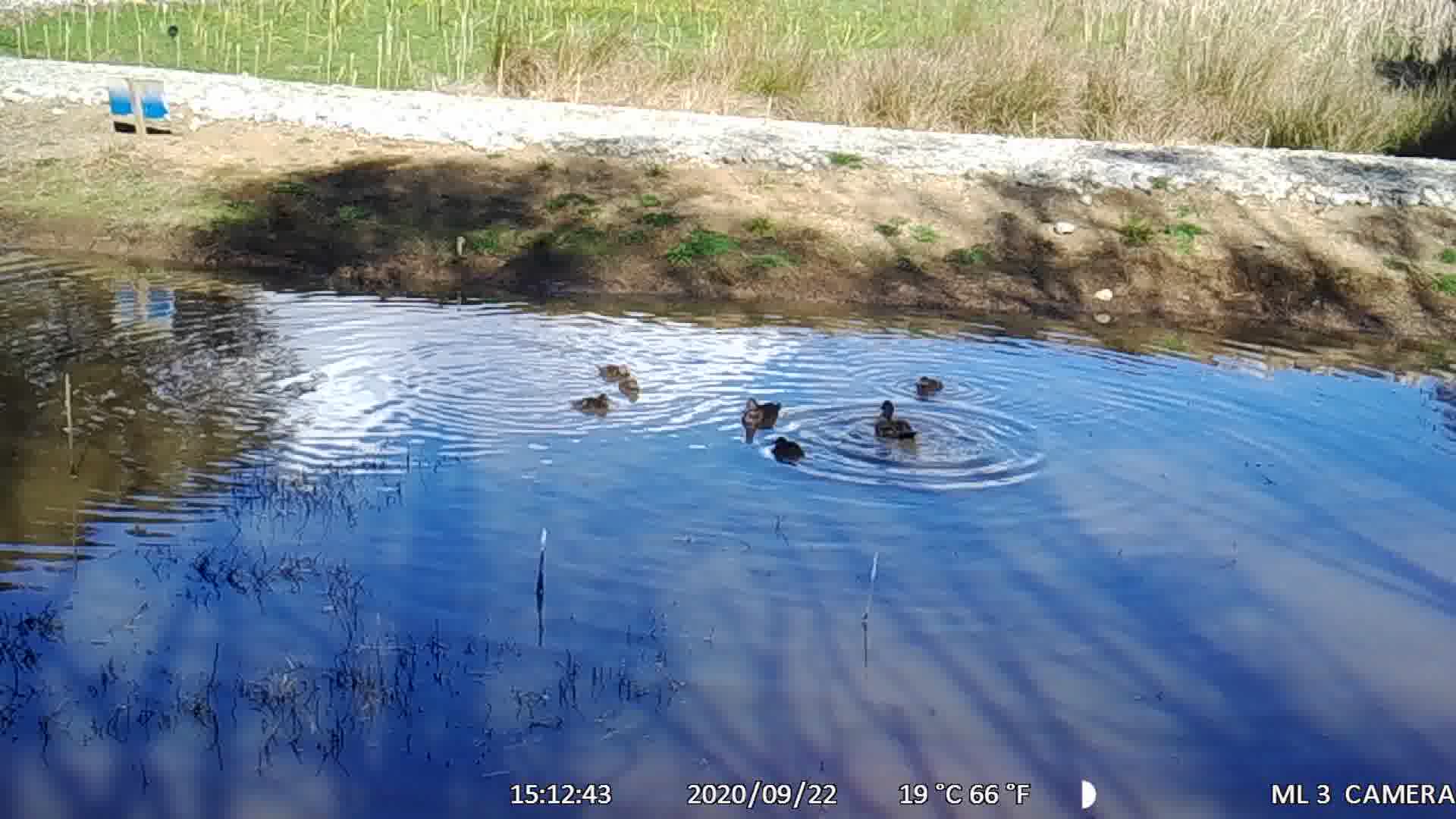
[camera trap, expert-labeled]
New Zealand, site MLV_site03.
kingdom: Animalia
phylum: Chordata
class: Aves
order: Anseriformes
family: Anatidae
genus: Anas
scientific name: Anas chlorotis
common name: brown teal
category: pateke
Pateke (brown teal) (Anas chlorotis).